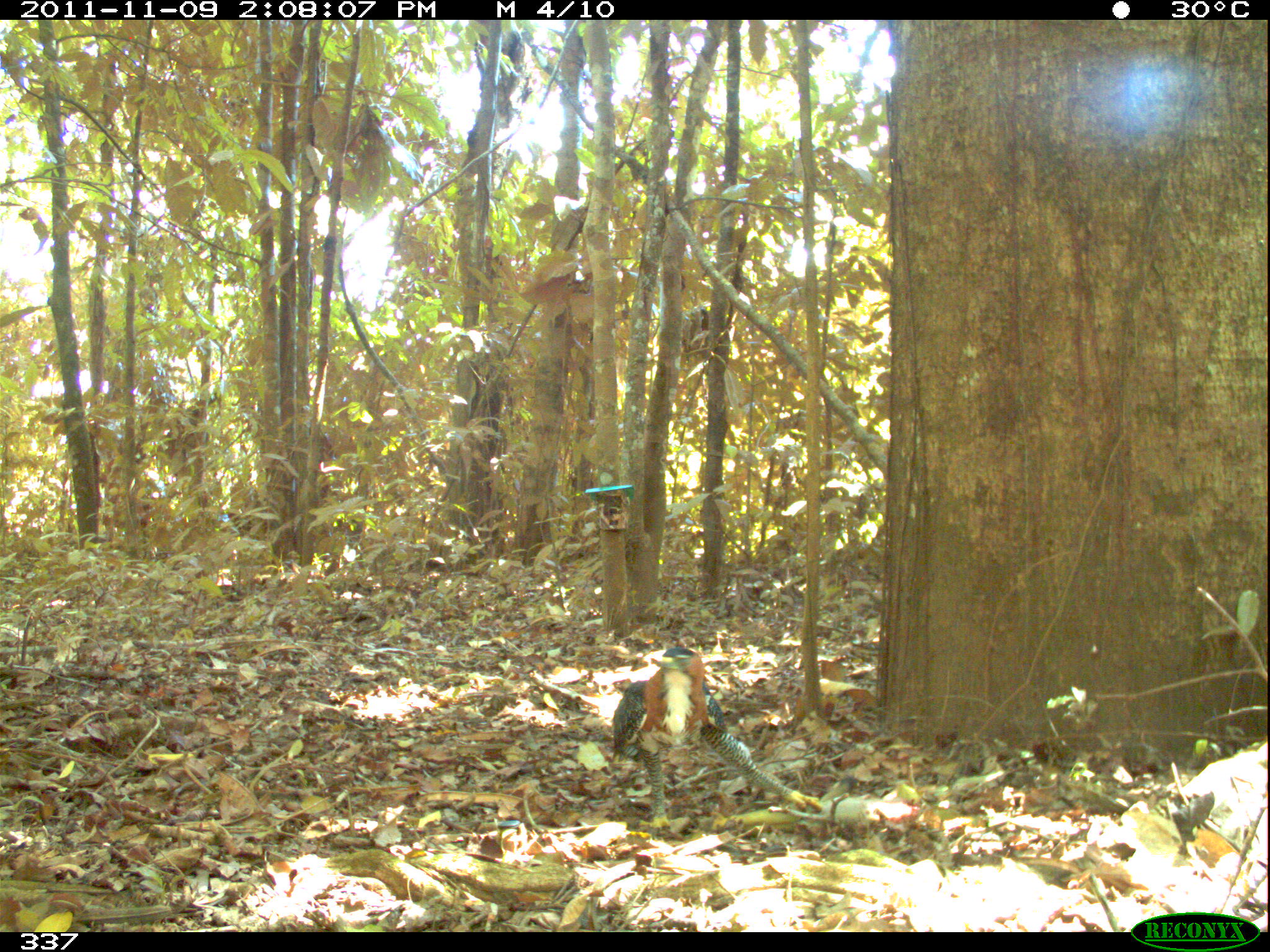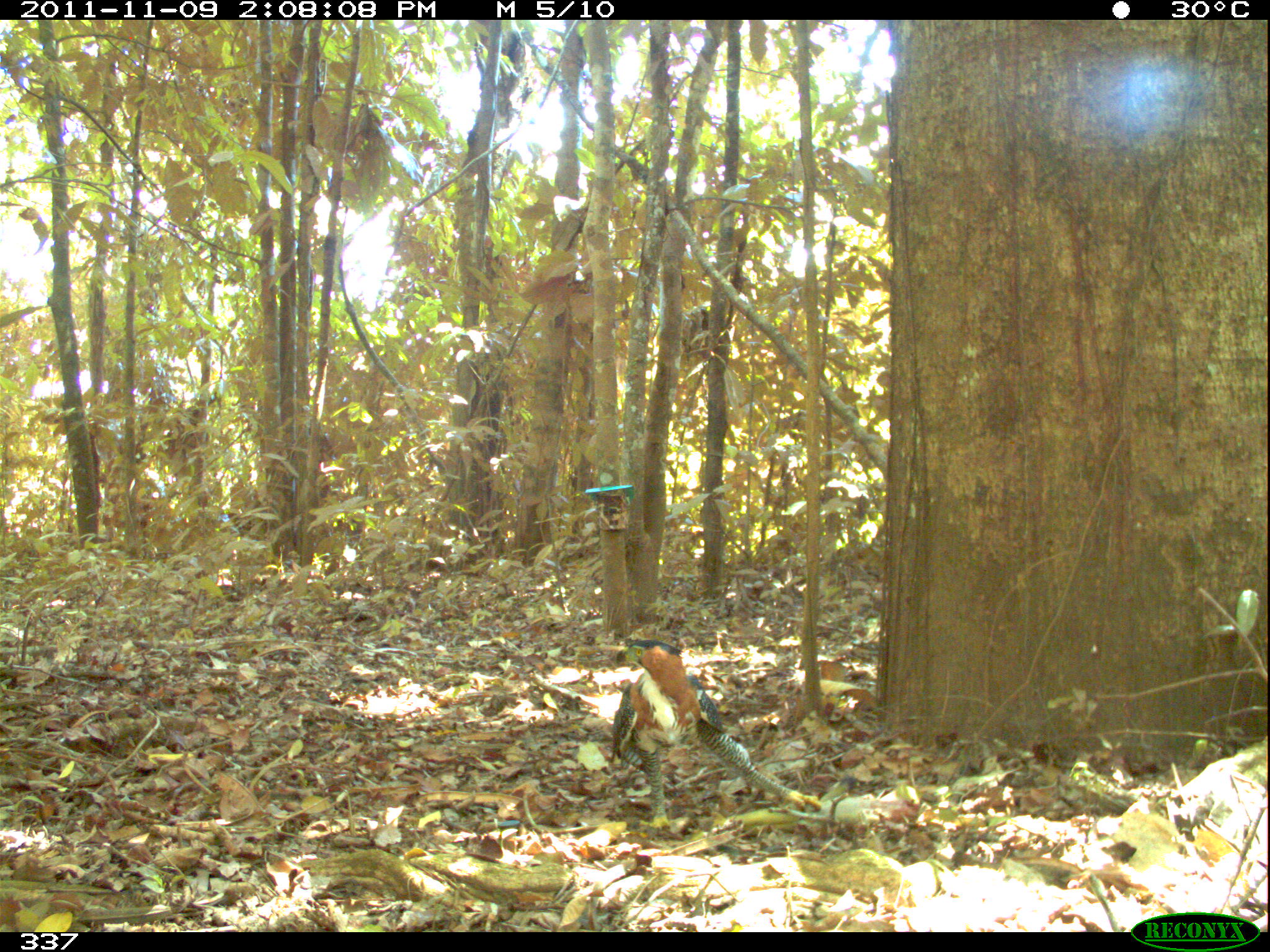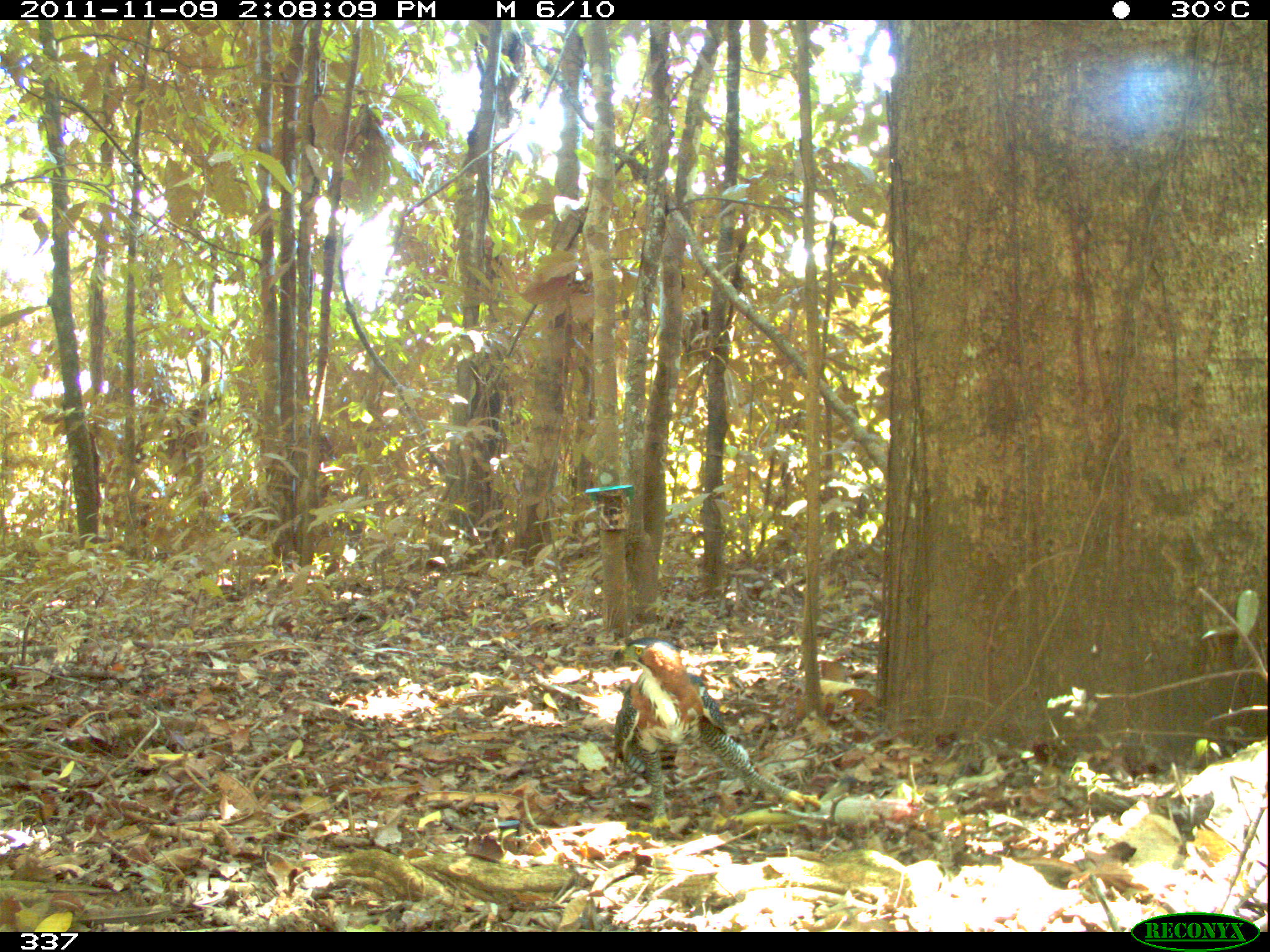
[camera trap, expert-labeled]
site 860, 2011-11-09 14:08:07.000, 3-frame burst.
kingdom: Animalia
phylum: Chordata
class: Aves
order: Accipitriformes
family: Accipitridae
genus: Spizaetus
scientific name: Spizaetus ornatus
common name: ornate hawk-eagle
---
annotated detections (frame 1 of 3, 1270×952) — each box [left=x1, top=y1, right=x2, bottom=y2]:
spizaetus ornatus: [left=609, top=645, right=821, bottom=842]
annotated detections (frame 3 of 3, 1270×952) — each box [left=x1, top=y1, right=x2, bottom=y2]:
spizaetus ornatus: [left=609, top=635, right=824, bottom=837]